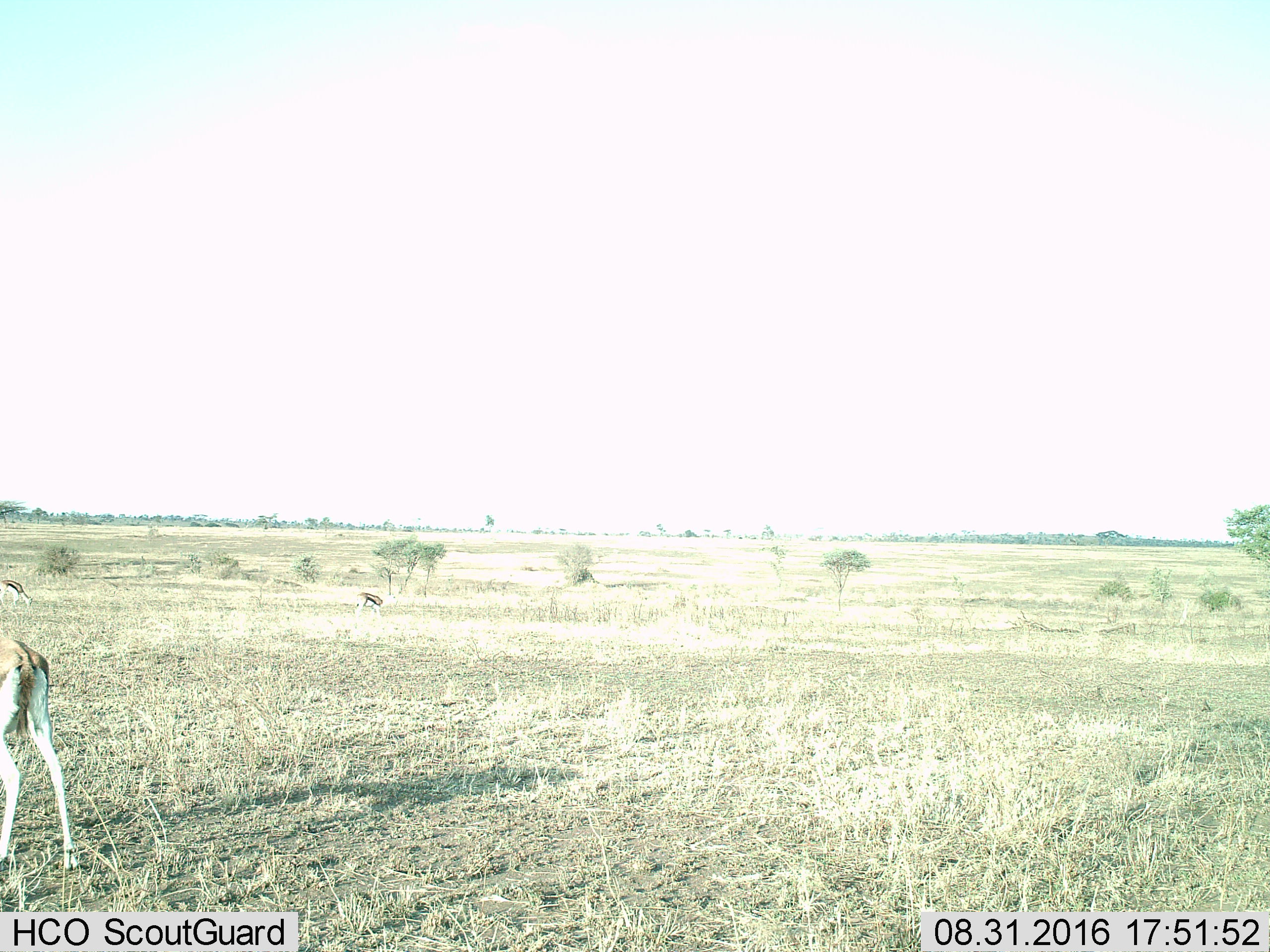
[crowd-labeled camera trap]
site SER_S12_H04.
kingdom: Animalia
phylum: Chordata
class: Mammalia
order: Artiodactyla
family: Bovidae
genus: Eudorcas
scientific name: Eudorcas thomsonii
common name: thomson's gazelle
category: gazellethomsons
Gazellethomsons (thomson's gazelle) (Eudorcas thomsonii), count 3. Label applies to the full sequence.